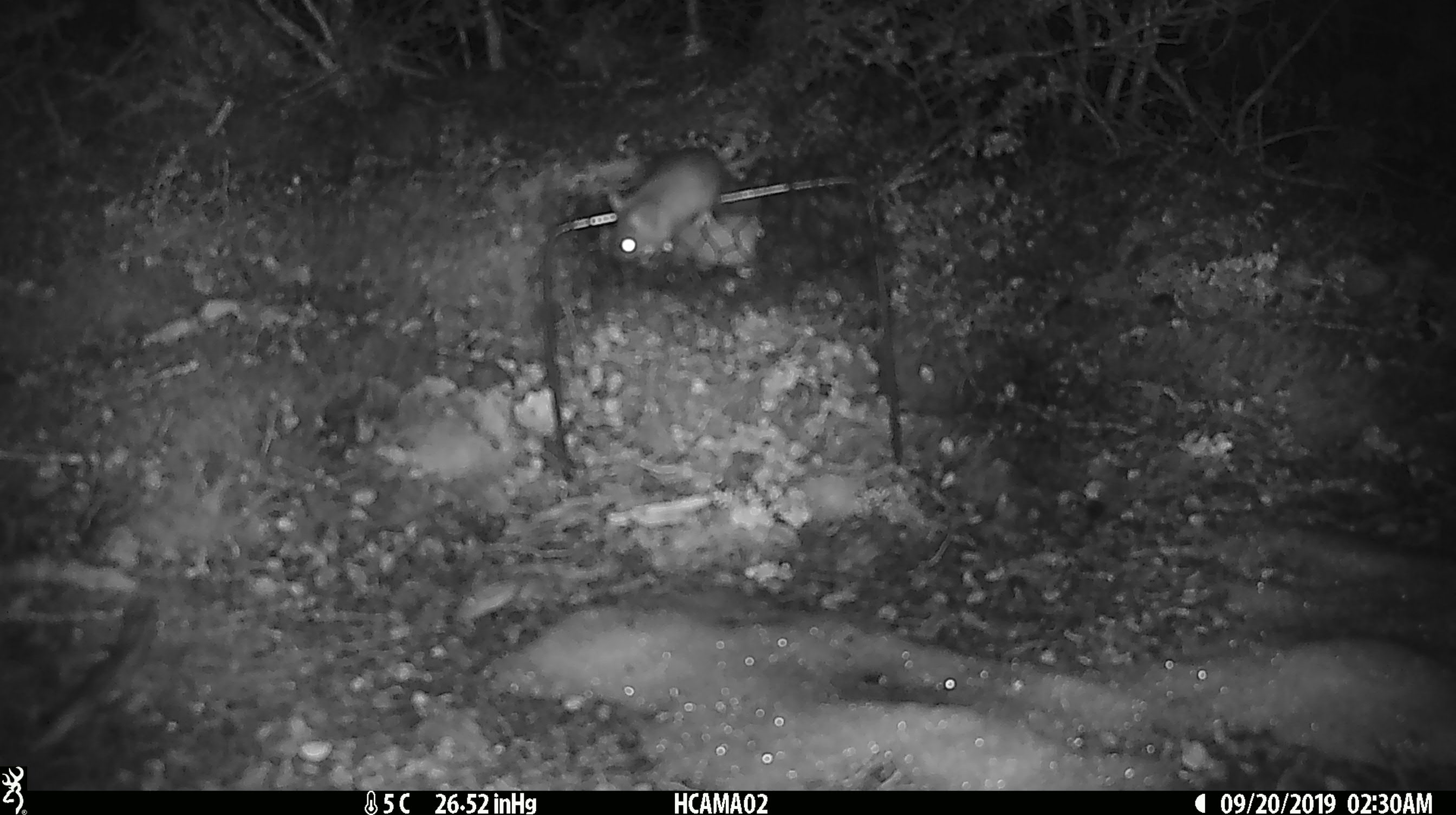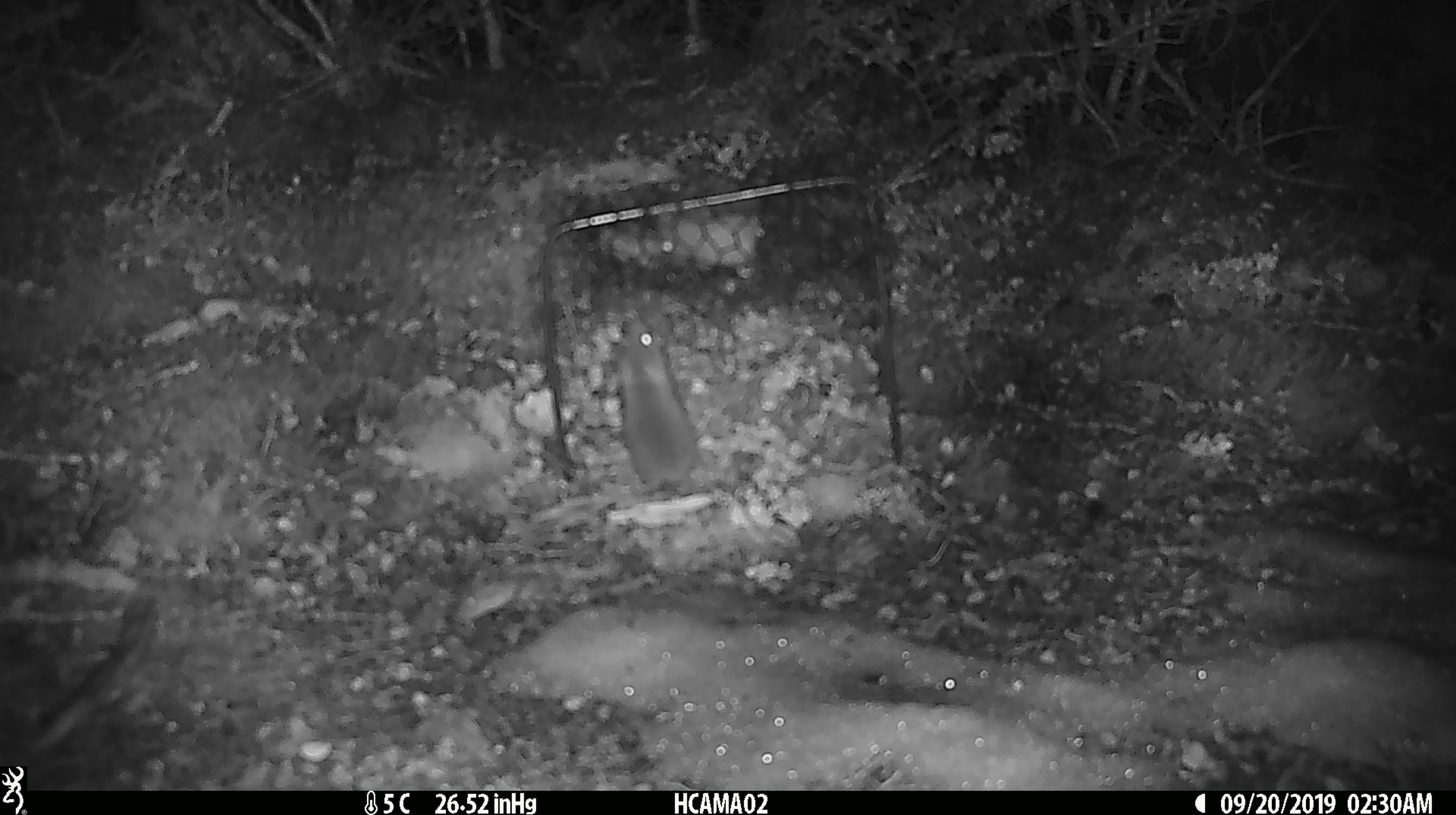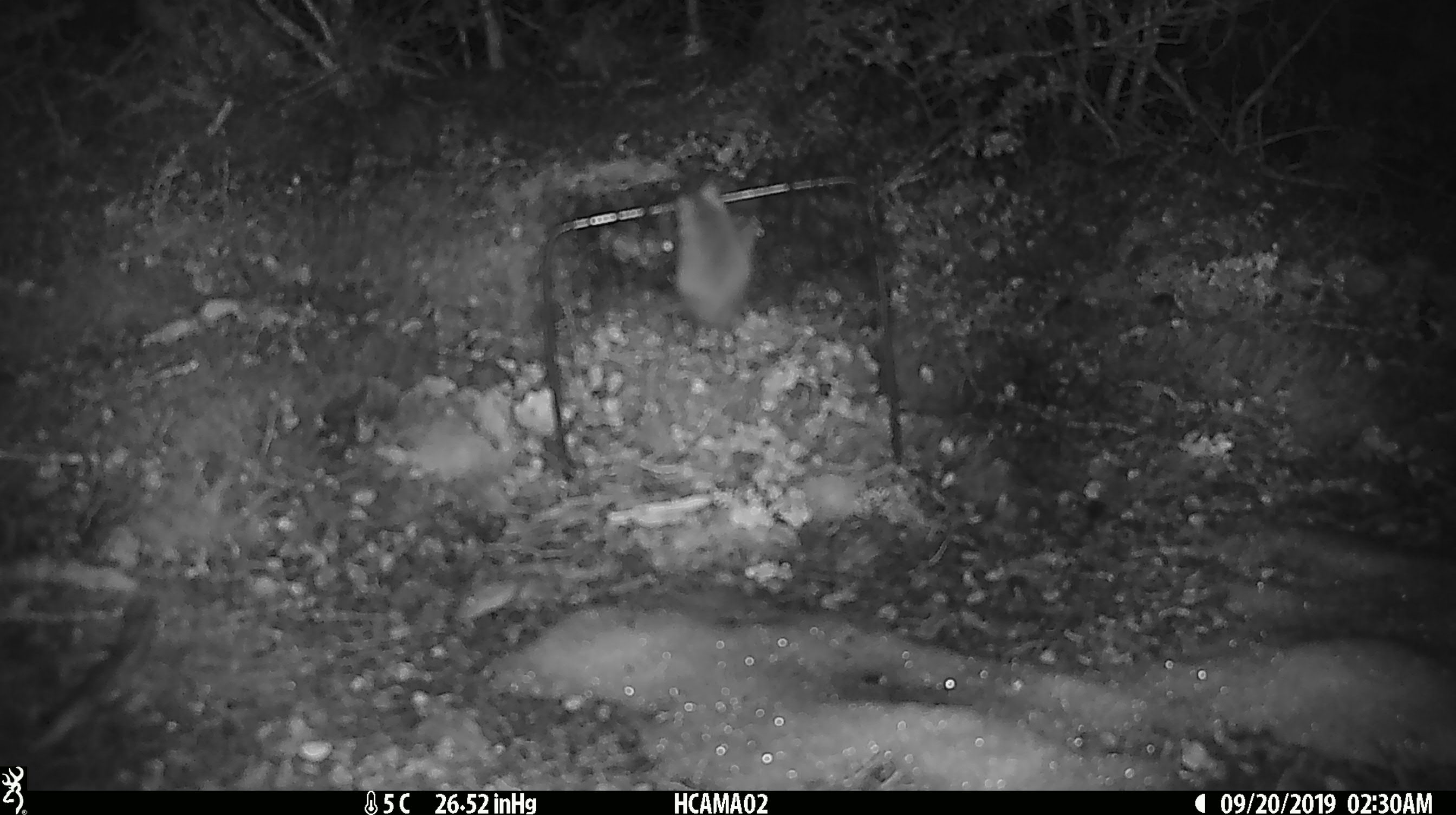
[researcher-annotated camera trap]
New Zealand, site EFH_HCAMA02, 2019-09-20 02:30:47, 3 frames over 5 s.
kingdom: Animalia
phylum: Chordata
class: Mammalia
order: Rodentia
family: Muridae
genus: Mus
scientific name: Mus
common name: mouse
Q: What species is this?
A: Mouse (Mus).